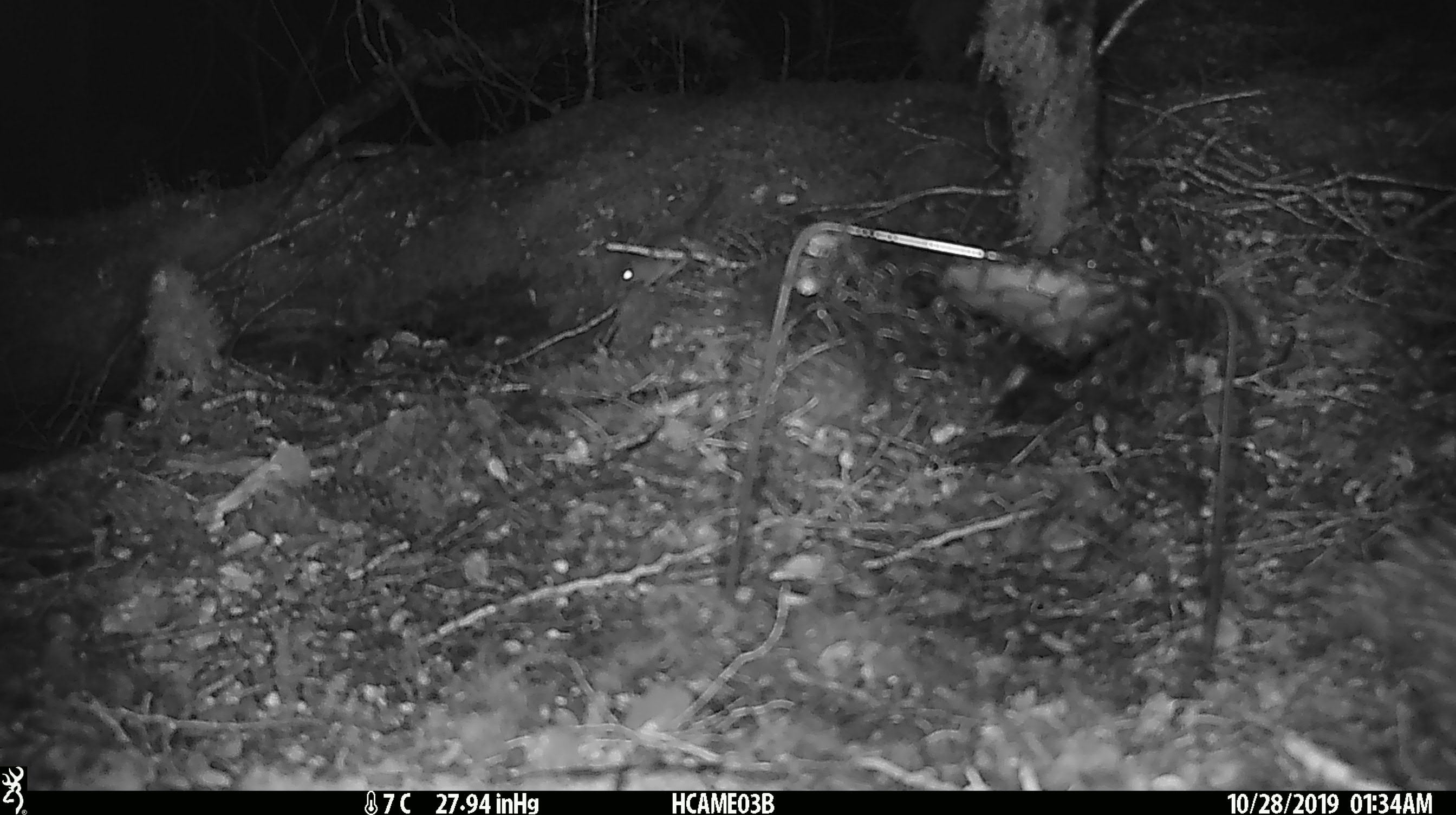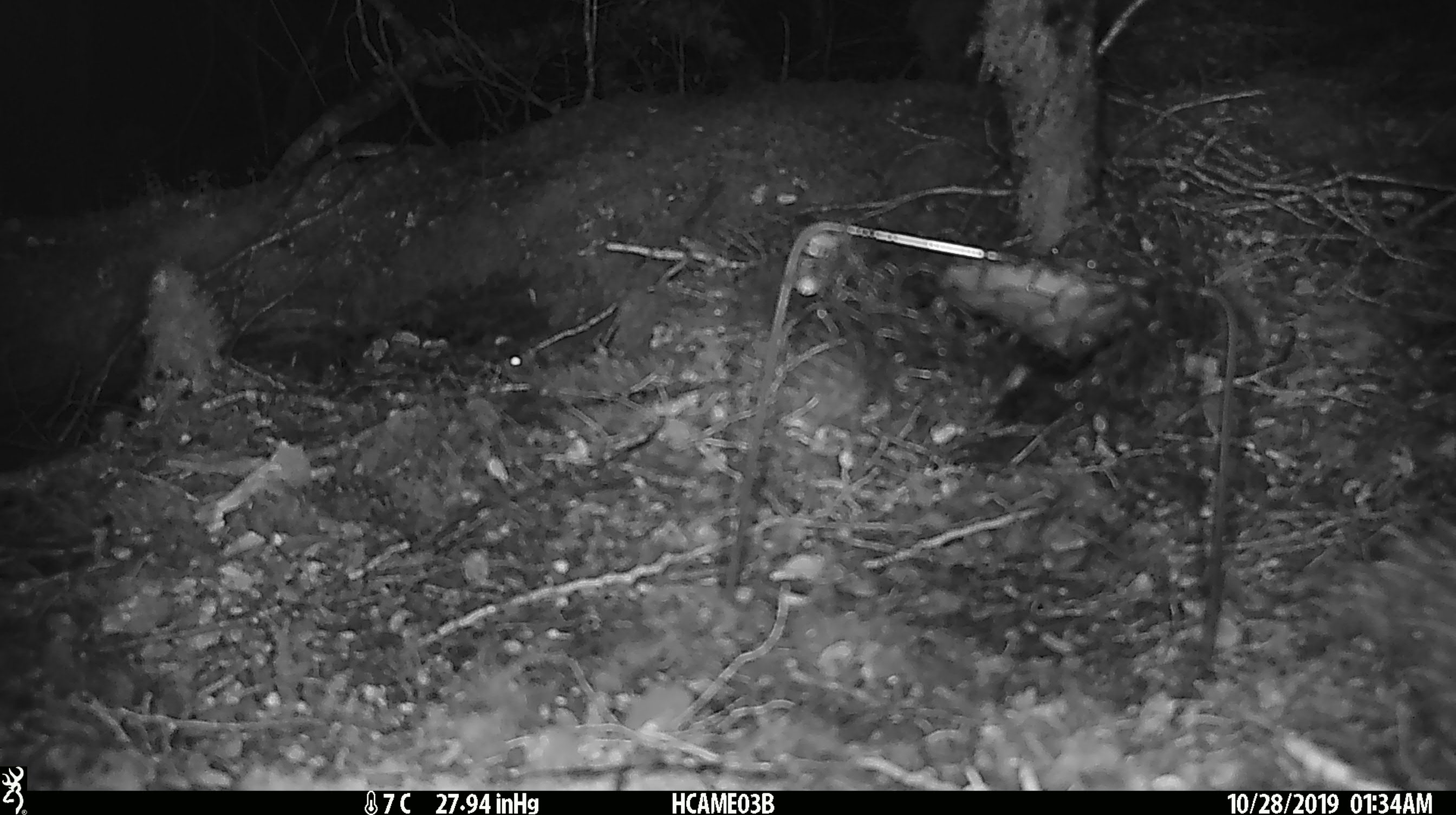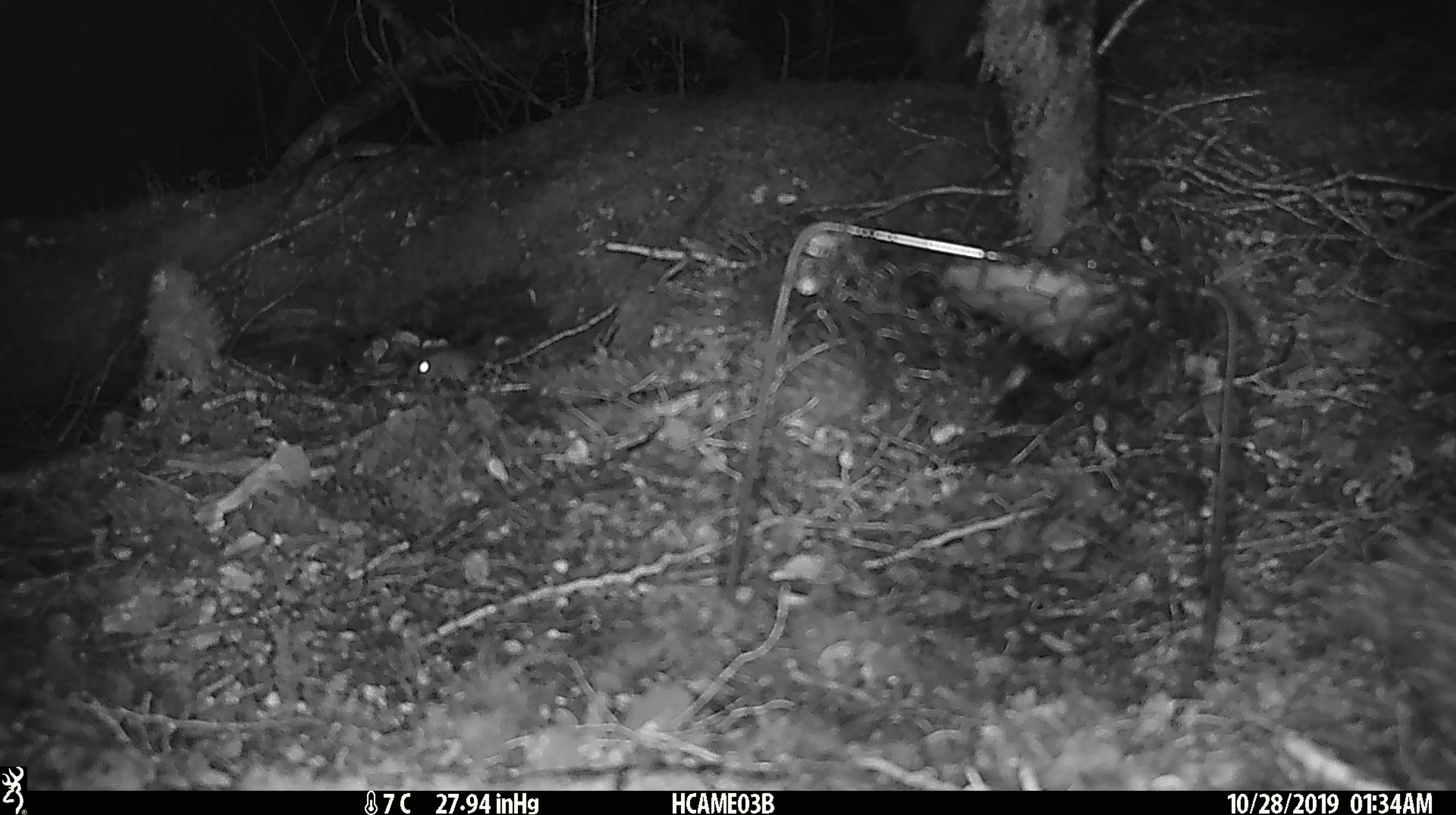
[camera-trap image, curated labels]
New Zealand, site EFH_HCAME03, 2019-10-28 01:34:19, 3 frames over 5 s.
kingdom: Animalia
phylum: Chordata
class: Mammalia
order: Rodentia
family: Muridae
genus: Mus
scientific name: Mus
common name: mouse